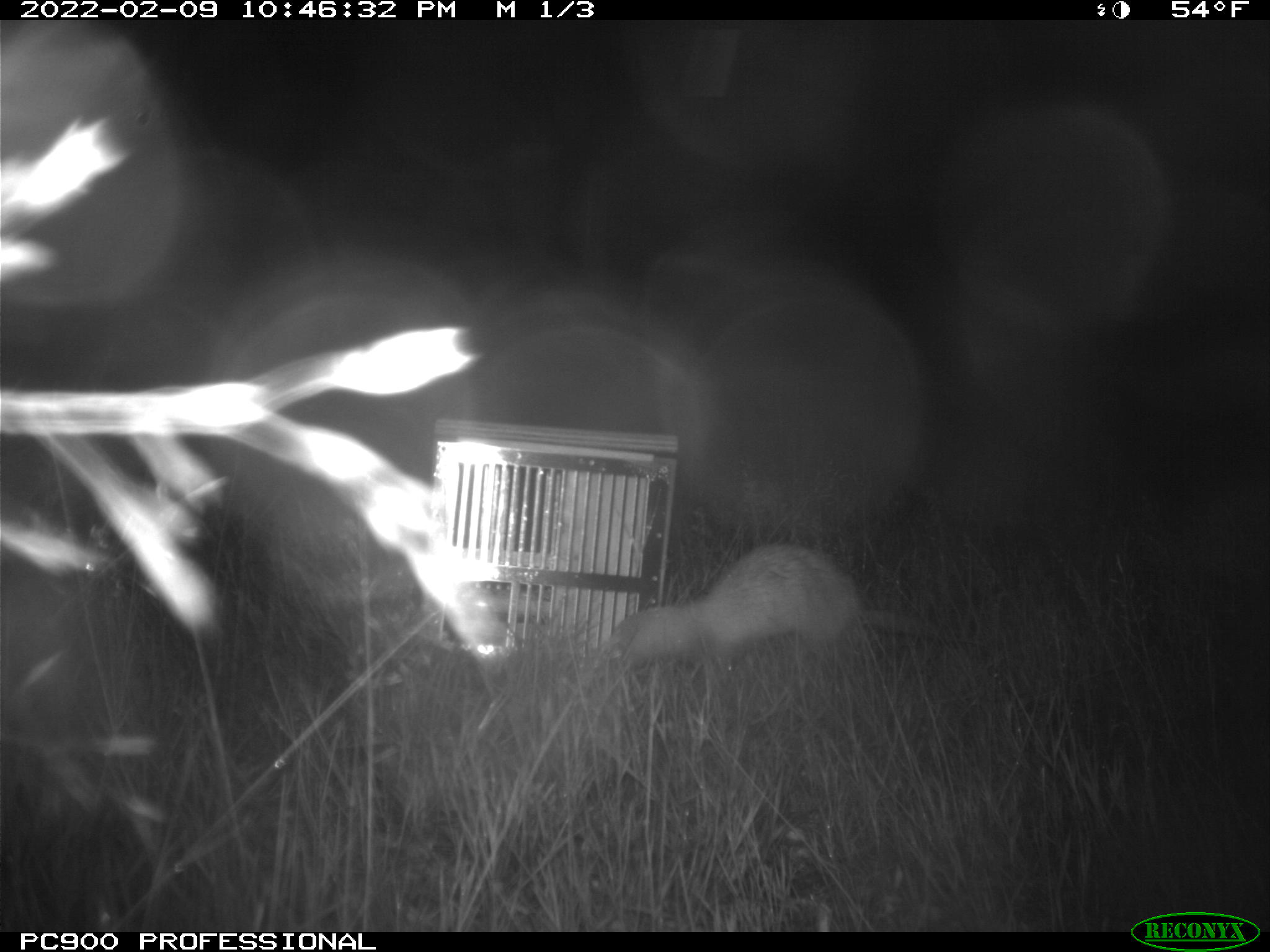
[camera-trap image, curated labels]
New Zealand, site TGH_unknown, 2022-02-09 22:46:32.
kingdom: Animalia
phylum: Chordata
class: Mammalia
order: Carnivora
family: Mustelidae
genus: Mustela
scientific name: Mustela furo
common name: ferret